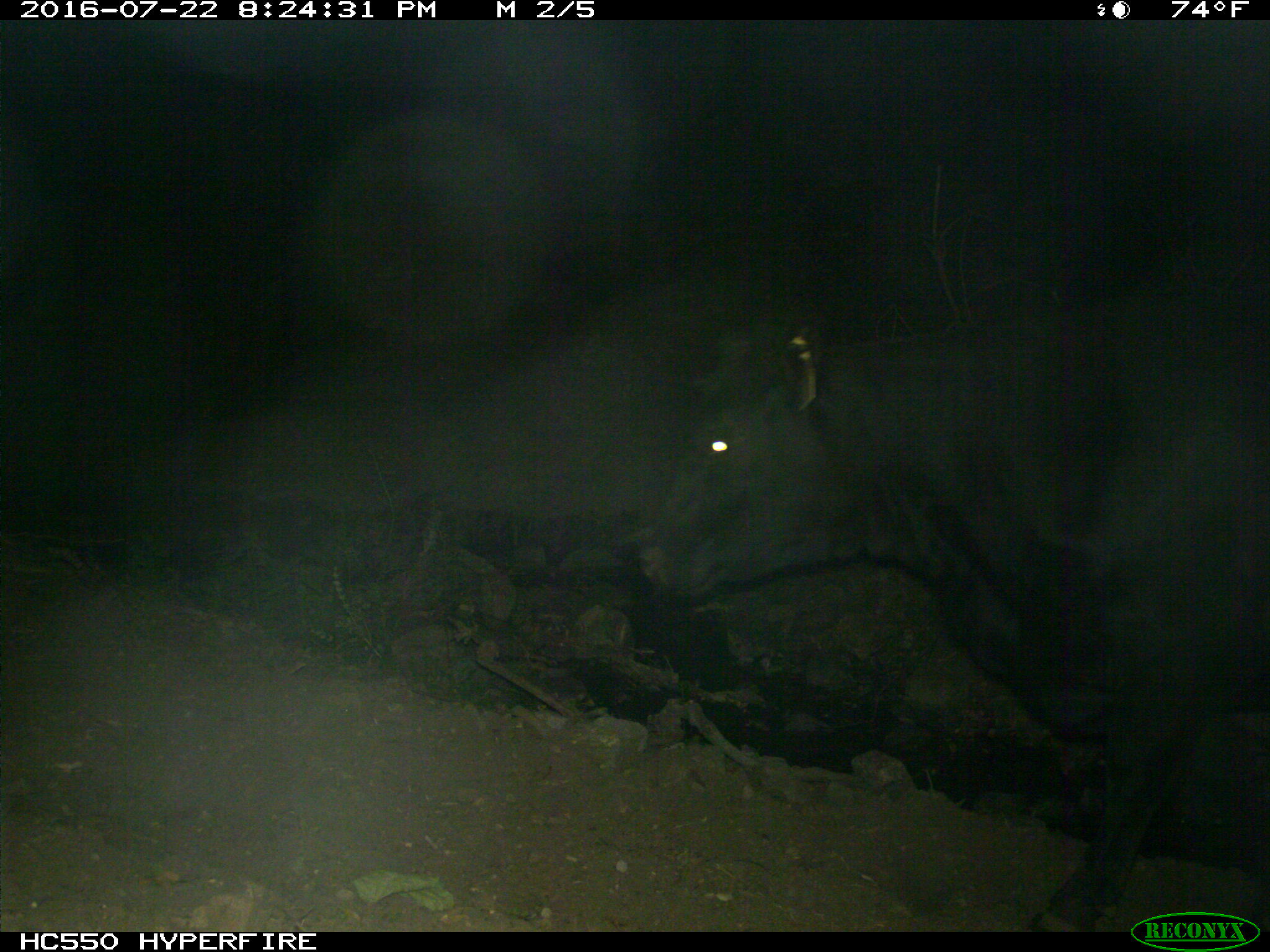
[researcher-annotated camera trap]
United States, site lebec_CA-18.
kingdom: Animalia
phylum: Chordata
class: Mammalia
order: Artiodactyla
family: Bovidae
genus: Bos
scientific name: Bos taurus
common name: domestic cow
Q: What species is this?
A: Bos taurus (domestic cow).